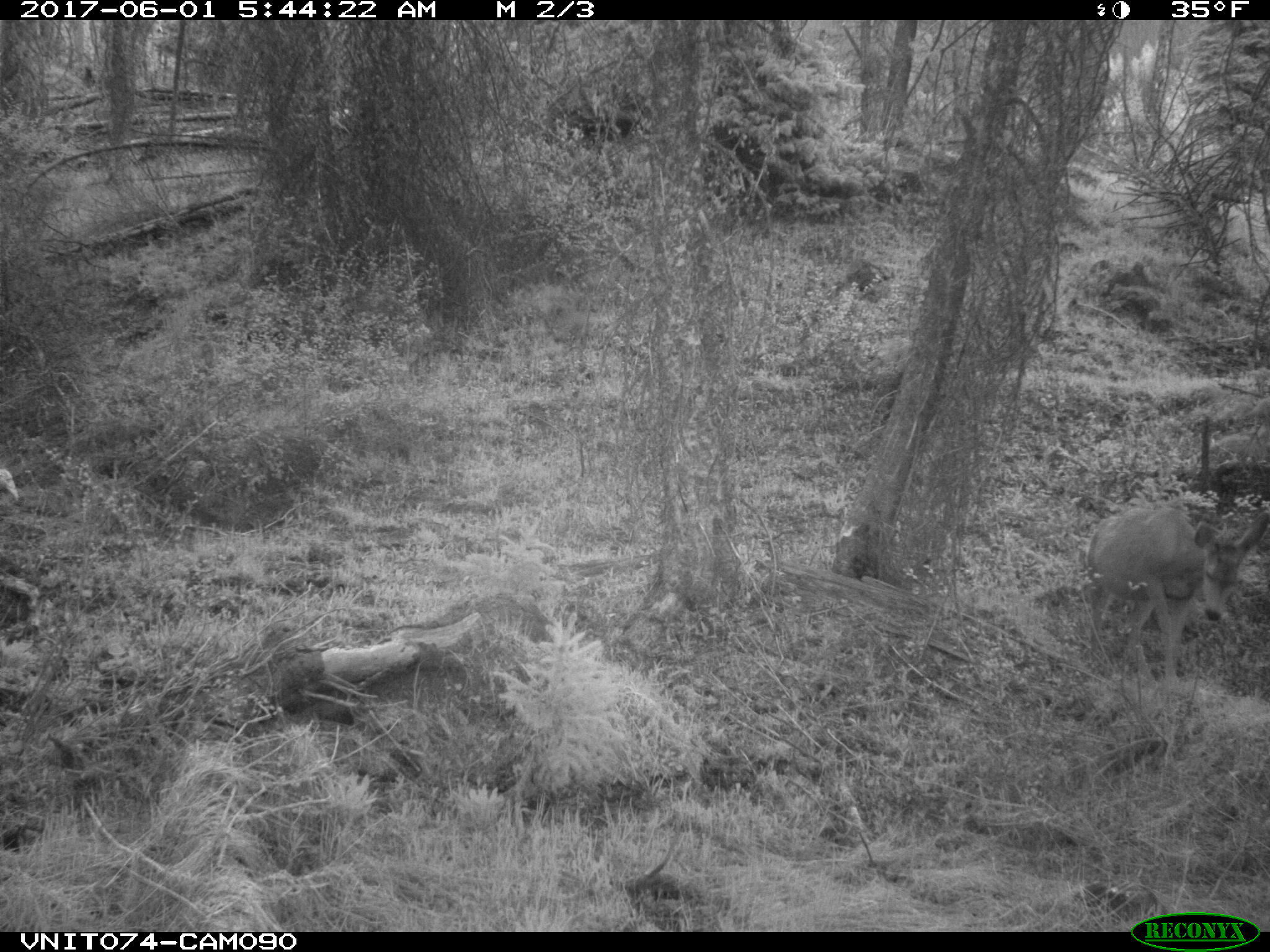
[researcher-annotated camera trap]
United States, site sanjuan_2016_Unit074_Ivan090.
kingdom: Animalia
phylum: Chordata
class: Mammalia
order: Artiodactyla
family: Cervidae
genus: Odocoileus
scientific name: Odocoileus hemionus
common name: mule deer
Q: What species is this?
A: Odocoileus hemionus (mule deer).